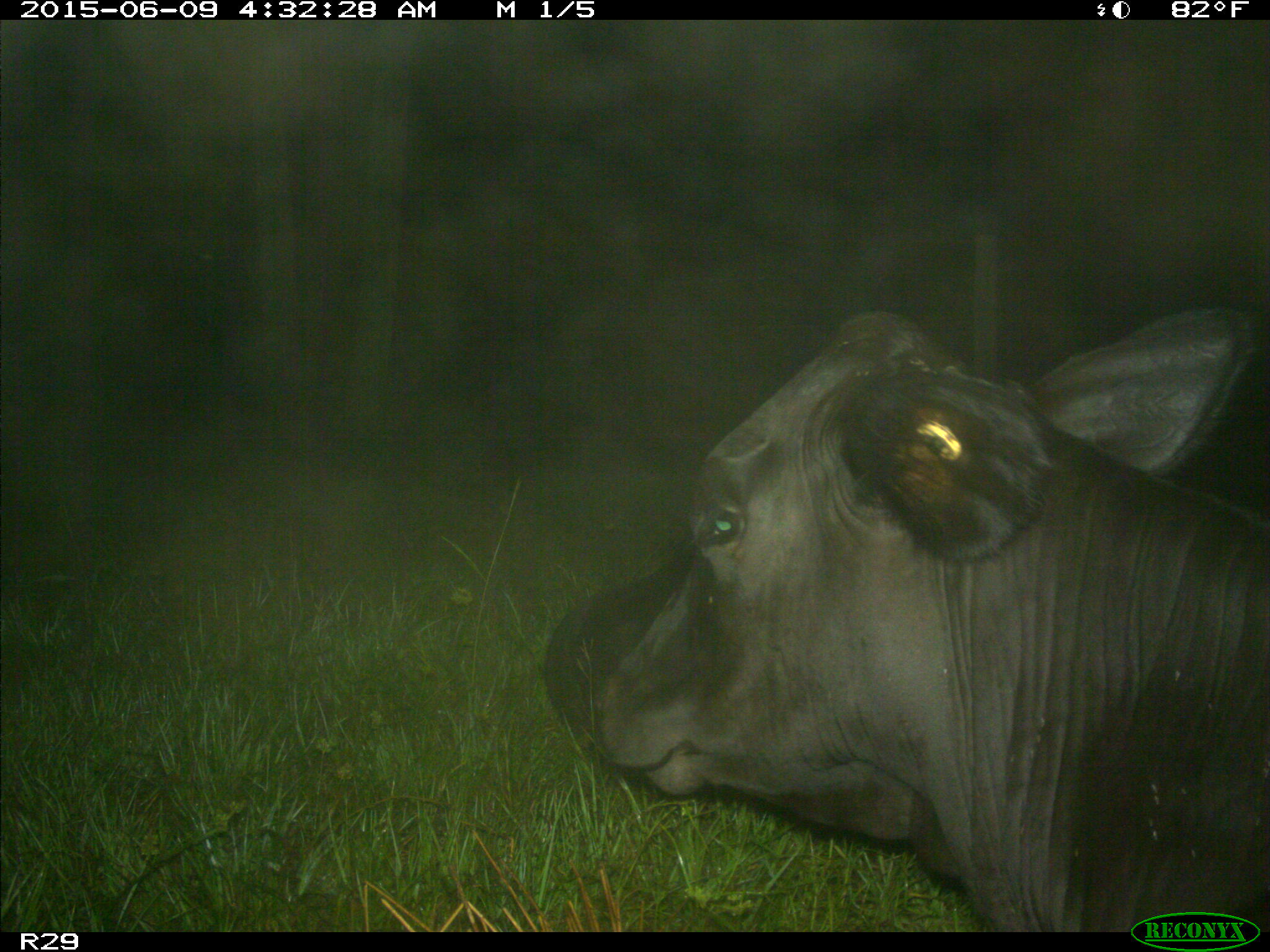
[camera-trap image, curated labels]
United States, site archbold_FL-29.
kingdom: Animalia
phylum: Chordata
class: Mammalia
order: Artiodactyla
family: Bovidae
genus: Bos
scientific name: Bos taurus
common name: domestic cow